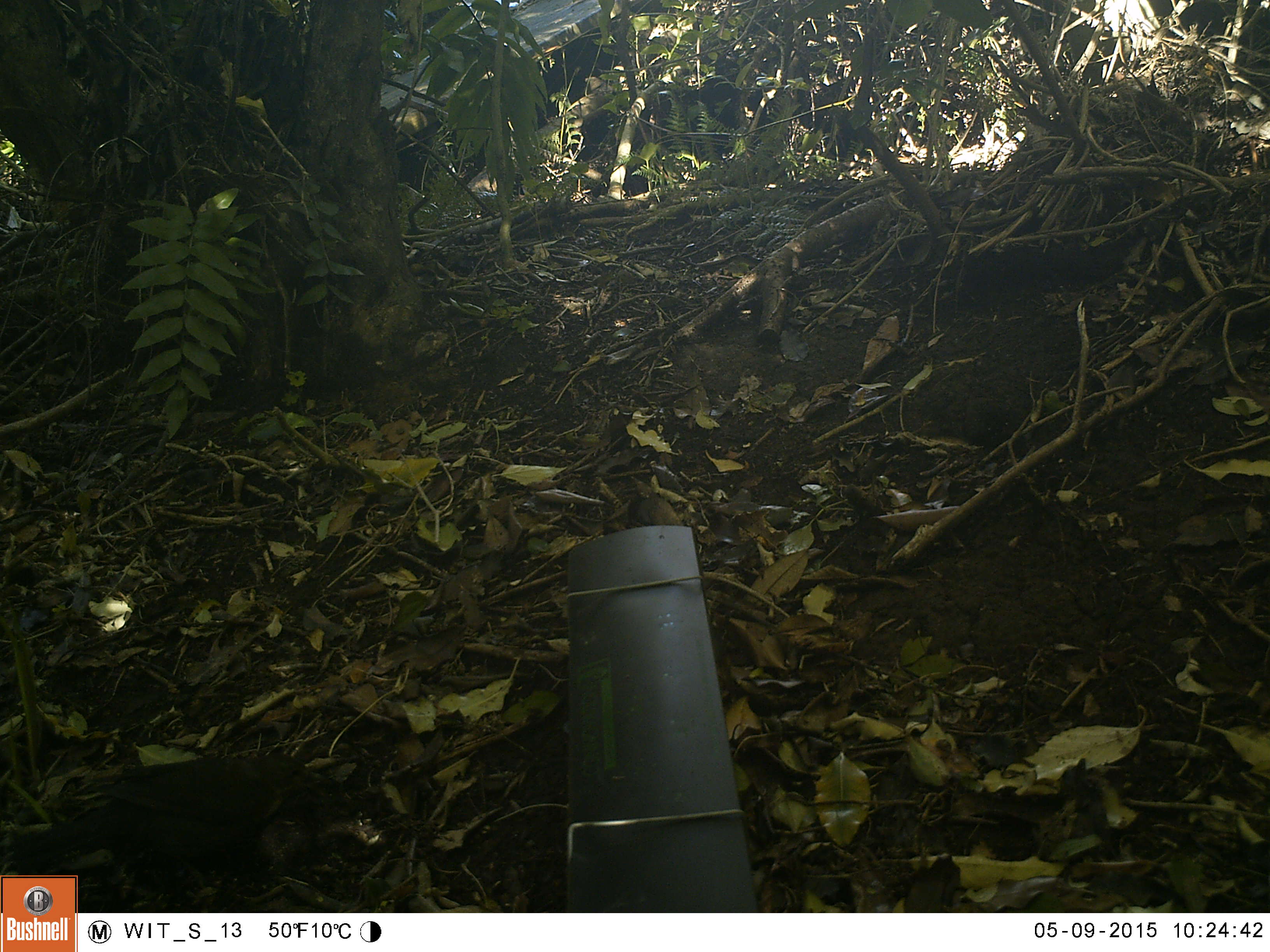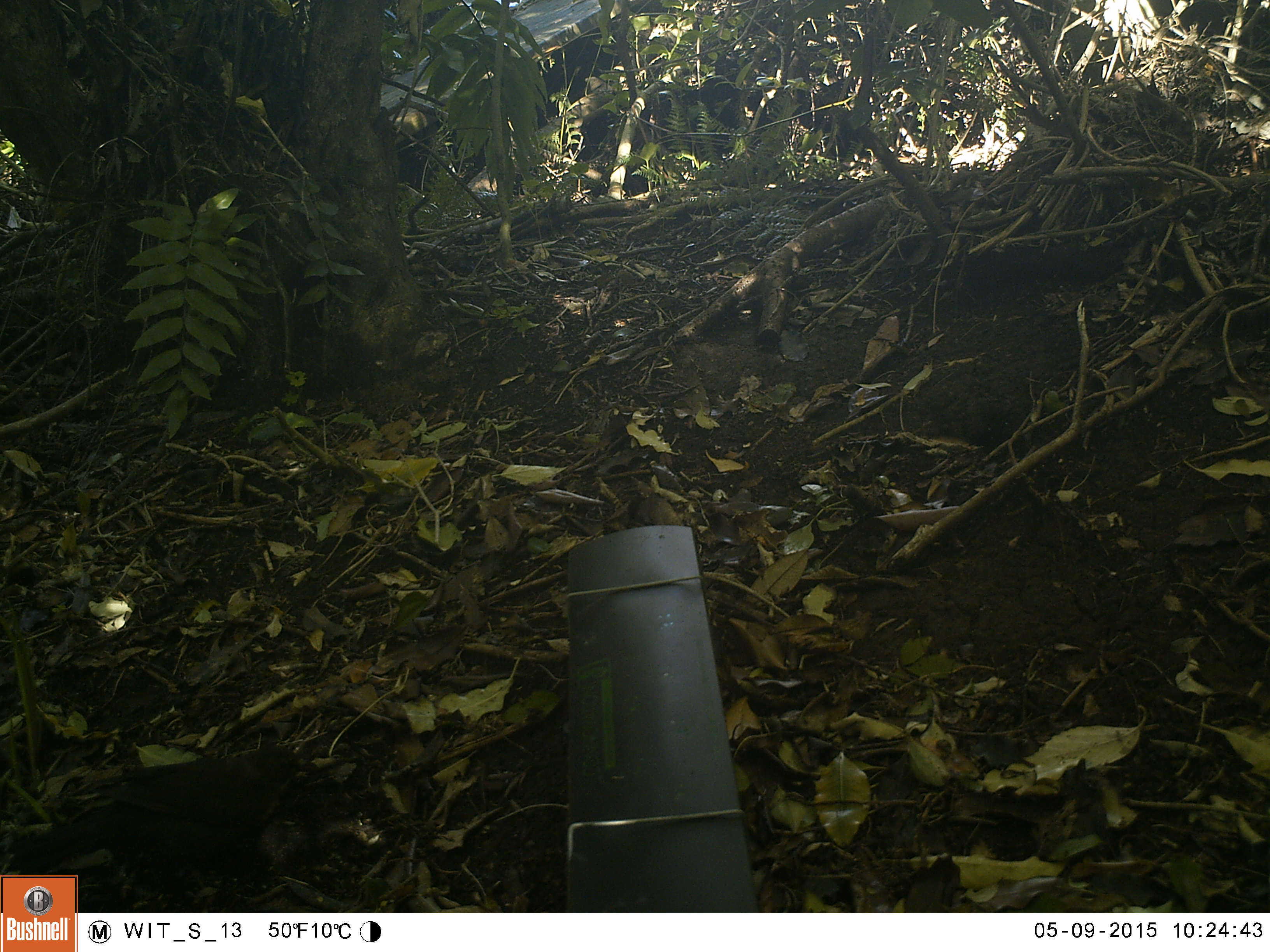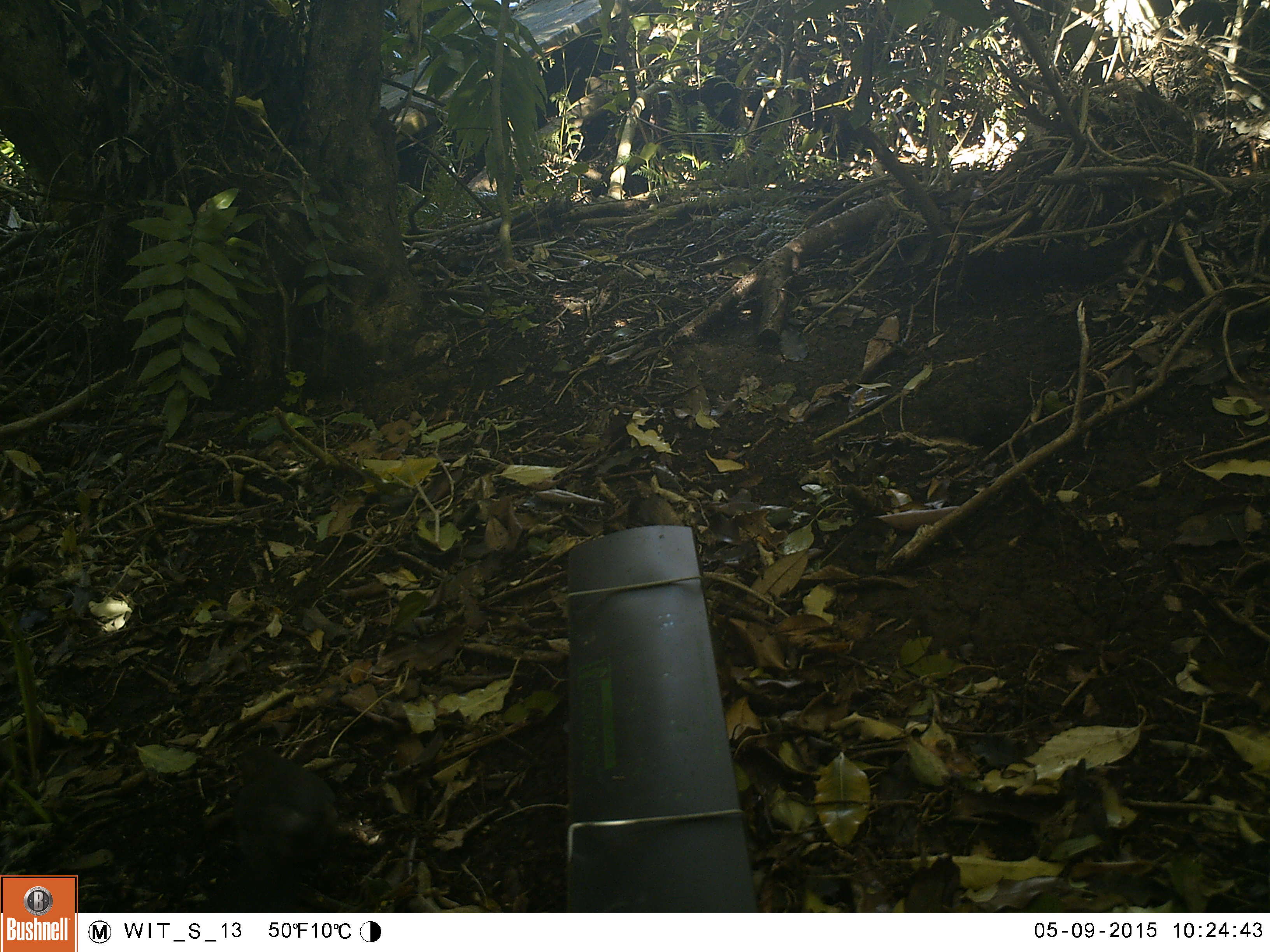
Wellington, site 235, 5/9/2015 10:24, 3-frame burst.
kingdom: Animalia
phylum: Chordata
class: Aves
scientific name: Aves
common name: bird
Bird (Aves).